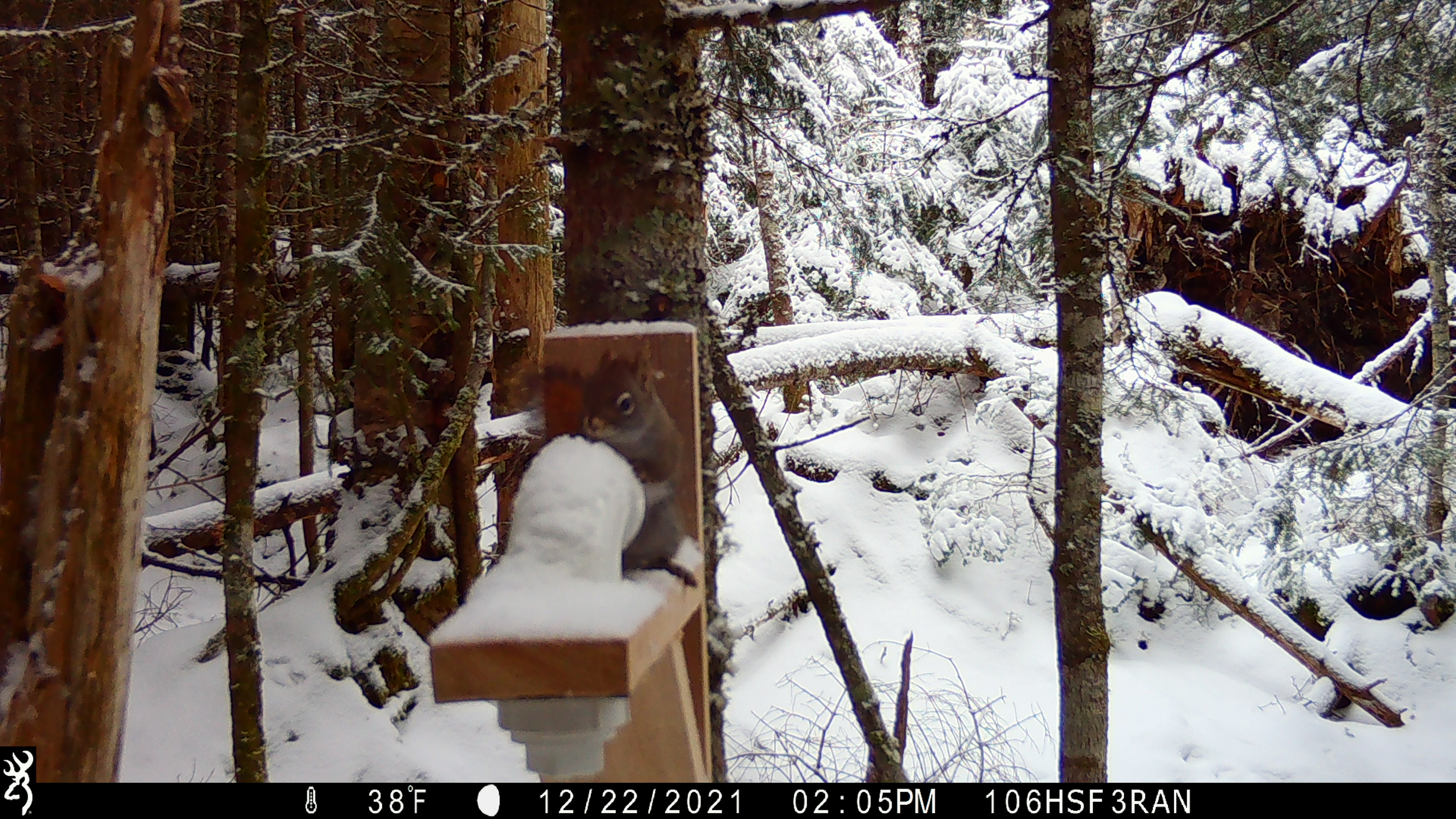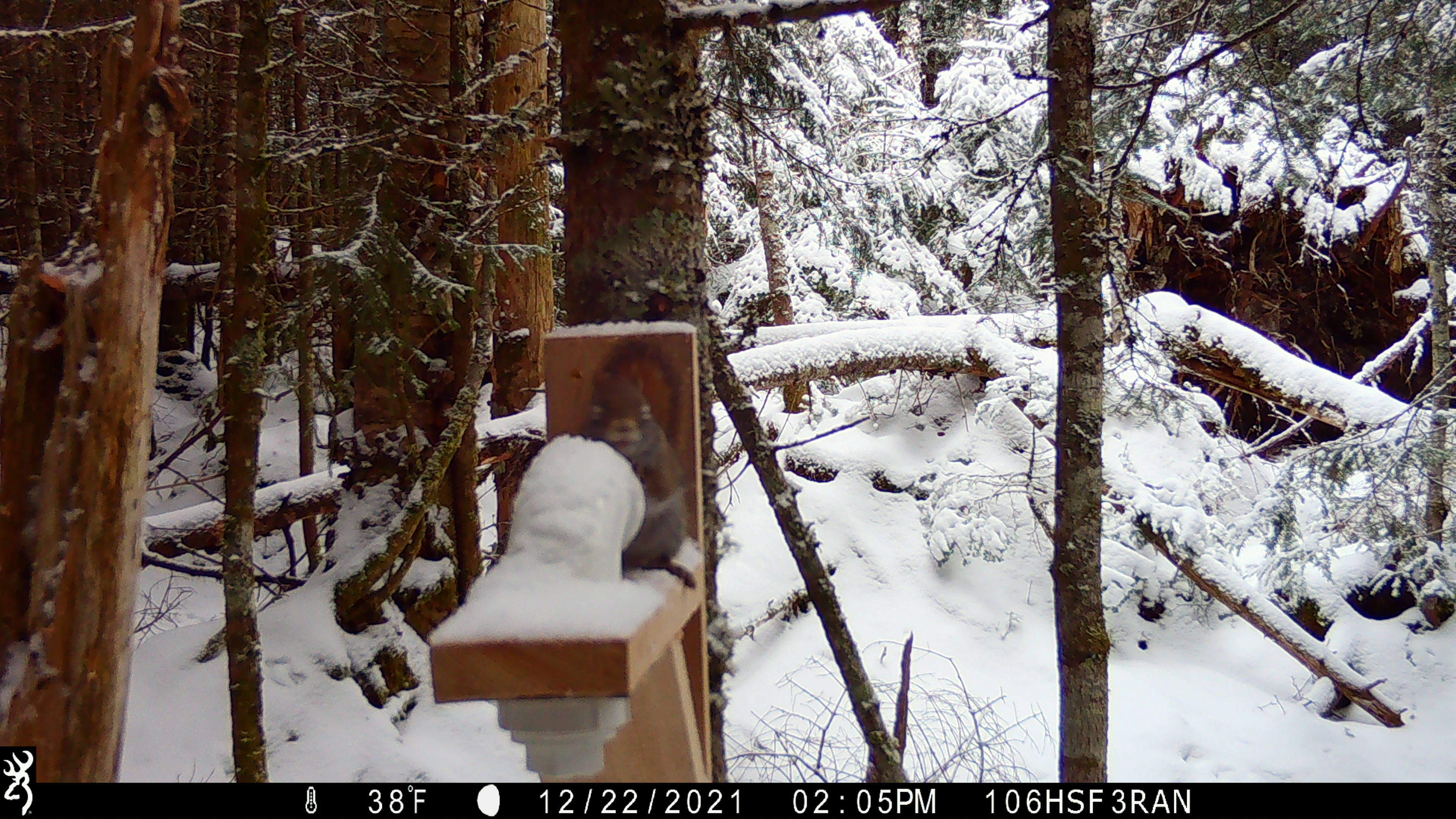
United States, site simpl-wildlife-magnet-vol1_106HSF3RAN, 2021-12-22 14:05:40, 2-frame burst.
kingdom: Animalia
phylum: Chordata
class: Mammalia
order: Rodentia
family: Sciuridae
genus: Tamiasciurus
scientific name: Tamiasciurus hudsonicus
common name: red squirrel